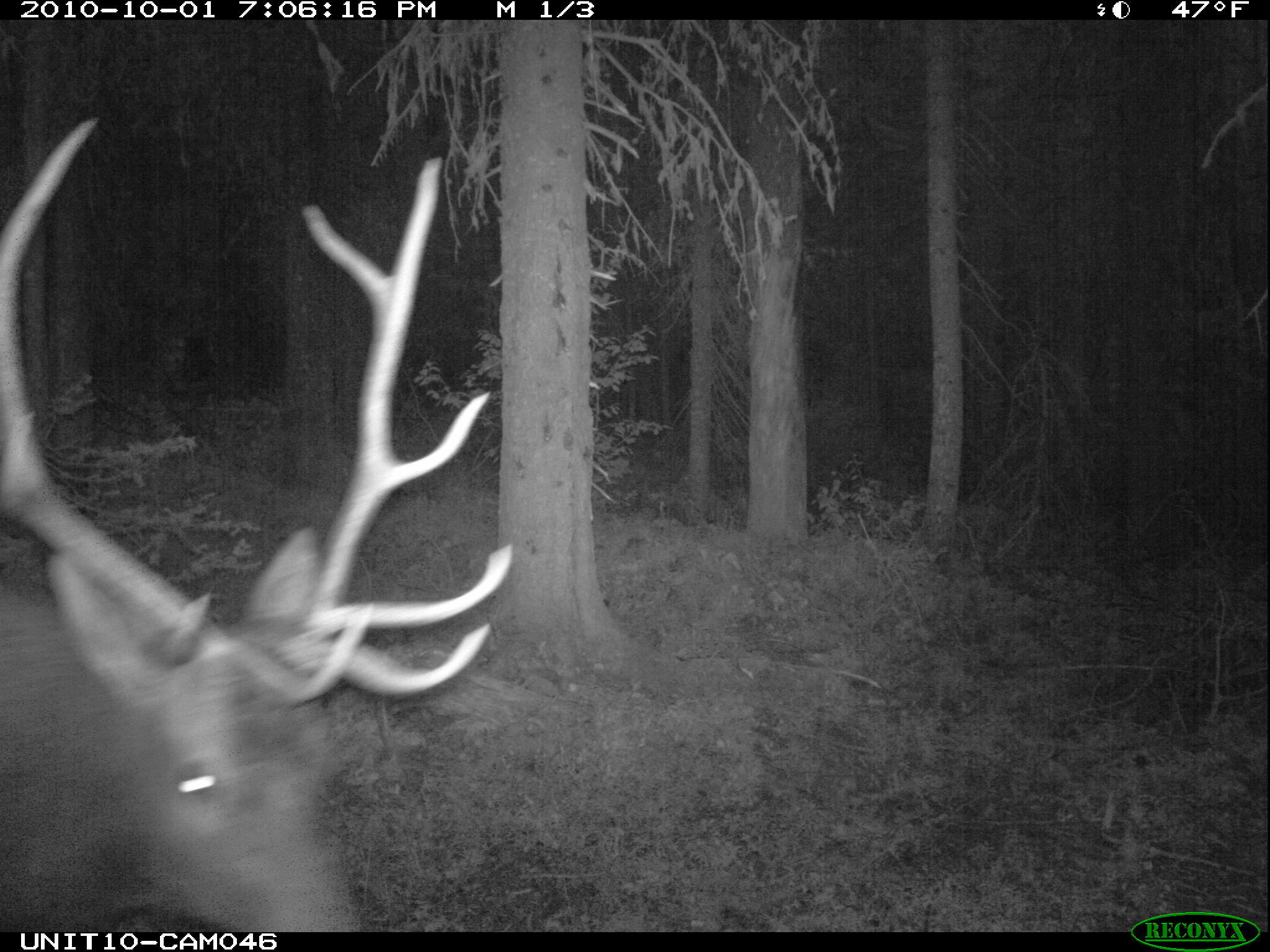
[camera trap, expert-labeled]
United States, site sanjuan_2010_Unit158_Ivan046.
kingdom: Animalia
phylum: Chordata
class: Mammalia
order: Artiodactyla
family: Cervidae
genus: Cervus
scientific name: Cervus elaphus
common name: red deer